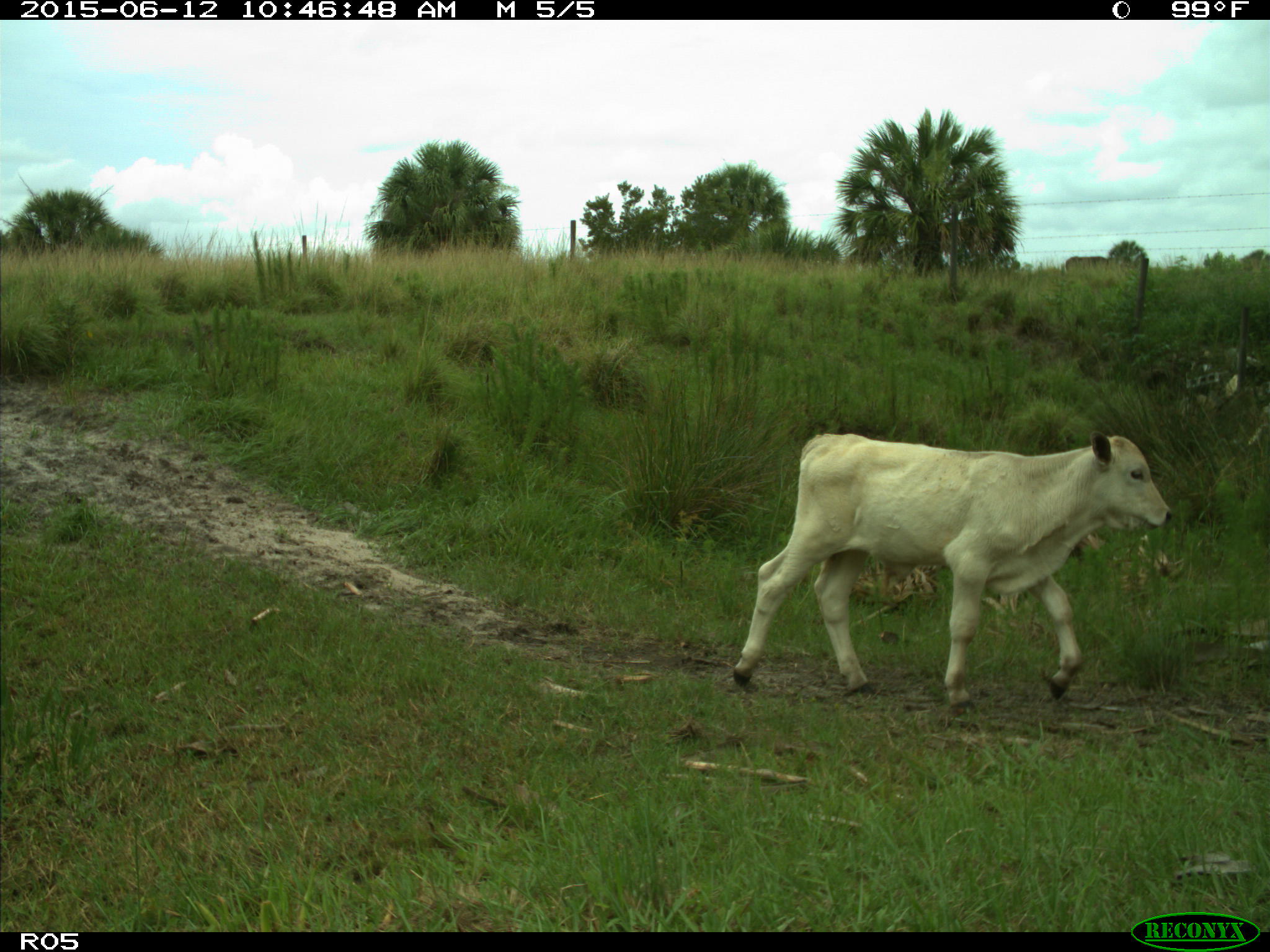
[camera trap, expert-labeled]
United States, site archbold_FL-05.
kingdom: Animalia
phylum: Chordata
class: Mammalia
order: Artiodactyla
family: Bovidae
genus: Bos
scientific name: Bos taurus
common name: domestic cow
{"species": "Bos taurus (domestic cow)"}